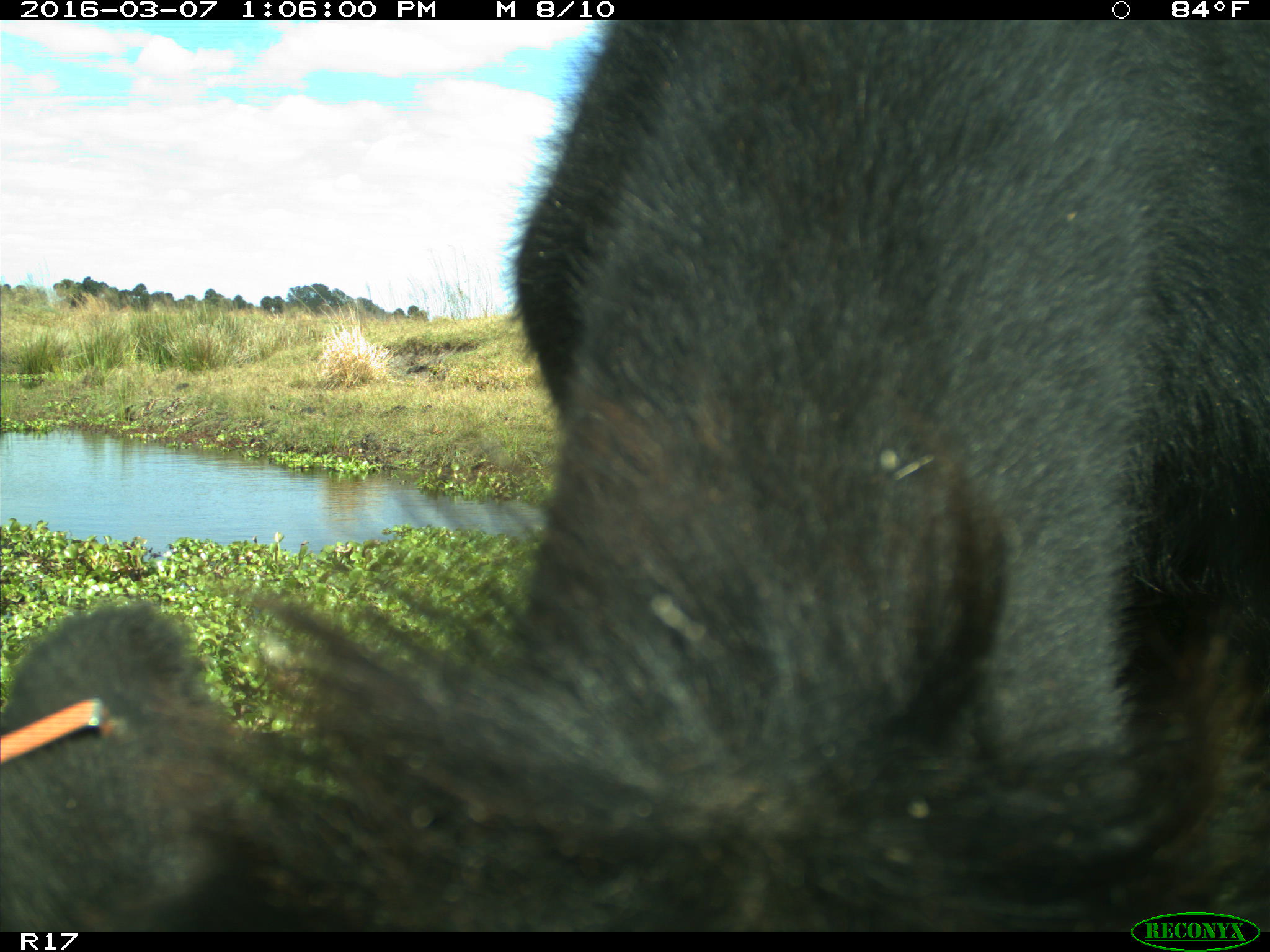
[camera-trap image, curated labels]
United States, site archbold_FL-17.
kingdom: Animalia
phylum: Chordata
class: Mammalia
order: Artiodactyla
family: Bovidae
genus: Bos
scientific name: Bos taurus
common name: domestic cow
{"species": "Bos taurus (domestic cow)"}